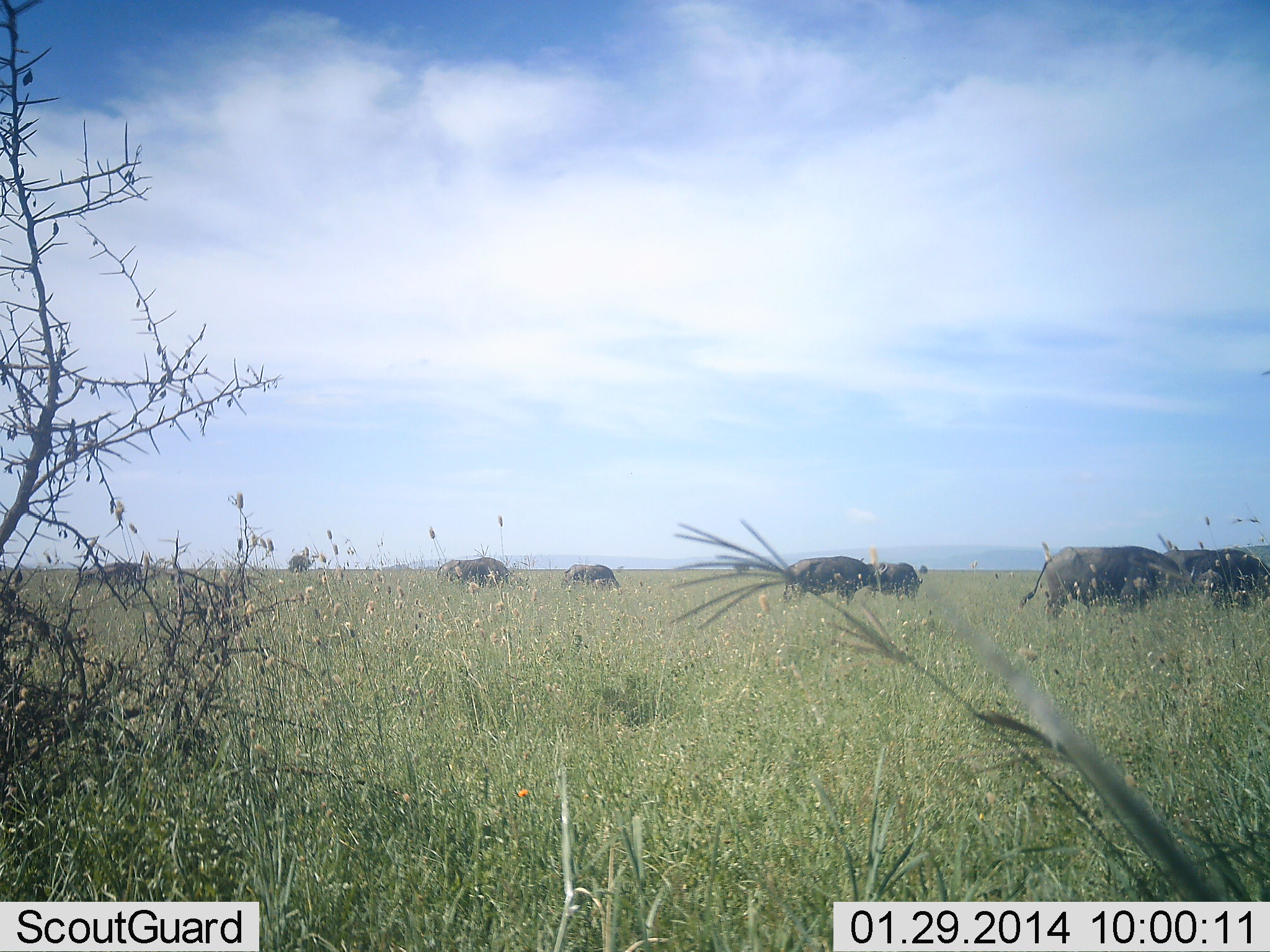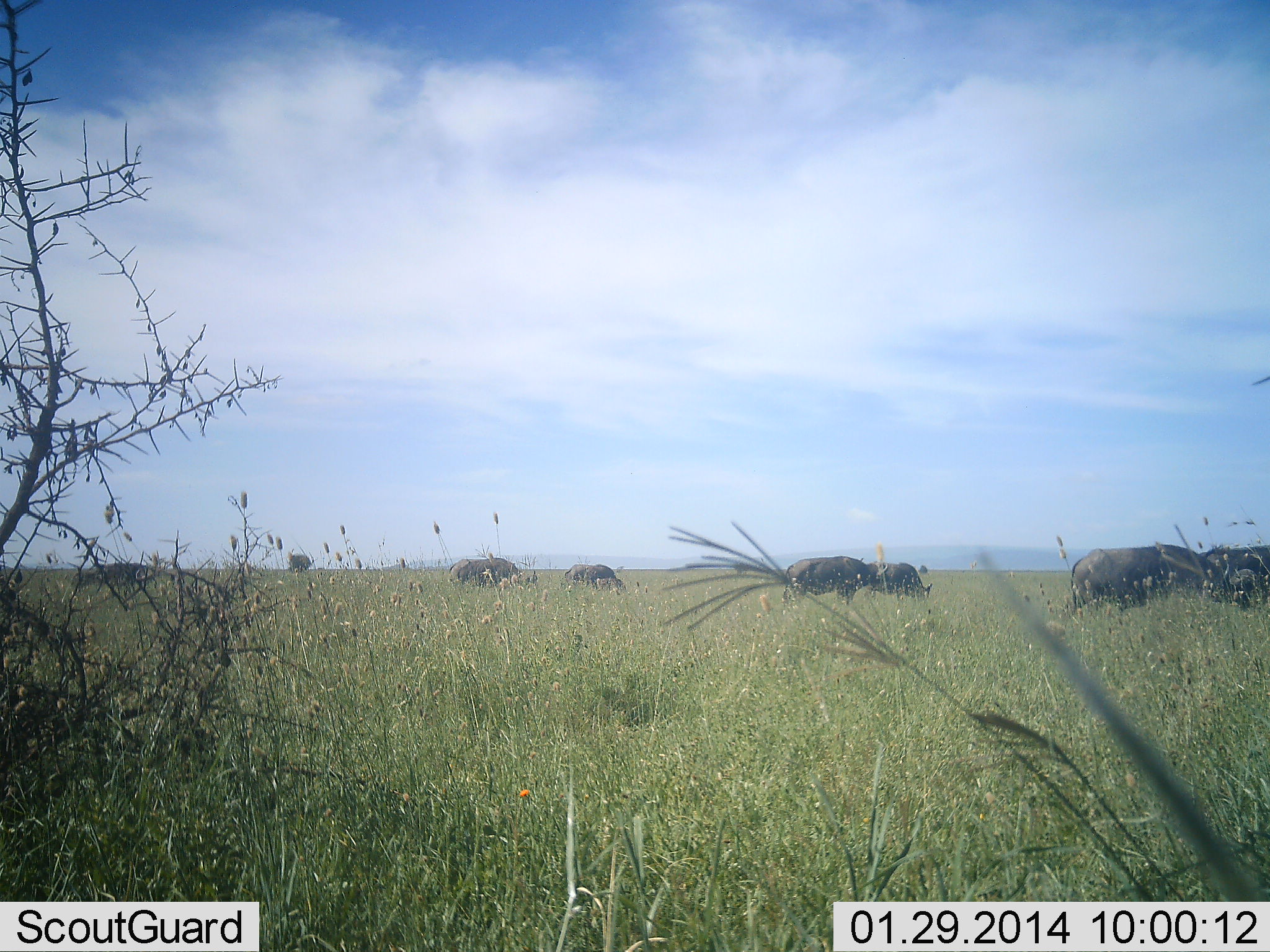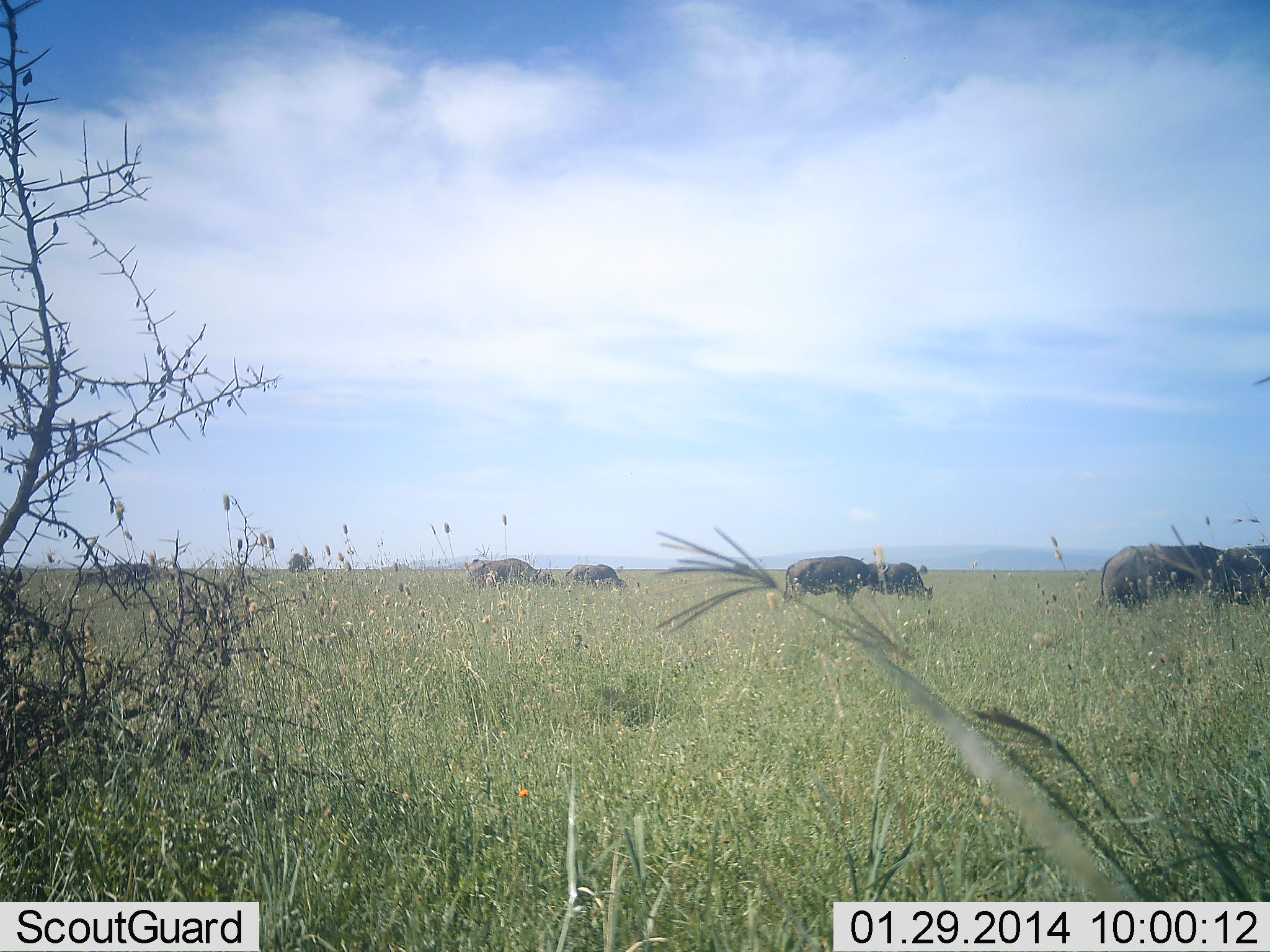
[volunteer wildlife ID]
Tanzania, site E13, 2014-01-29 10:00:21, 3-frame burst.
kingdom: Animalia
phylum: Chordata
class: Mammalia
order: Artiodactyla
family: Bovidae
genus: Syncerus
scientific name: Syncerus caffer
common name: cape buffalo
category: buffalo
Buffalo (cape buffalo) (Syncerus caffer), count 6. Behavior (volunteer vote fractions): standing 45%, resting 0%, moving 55%, interacting 0%. Young present (vote fraction): 0%. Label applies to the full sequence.